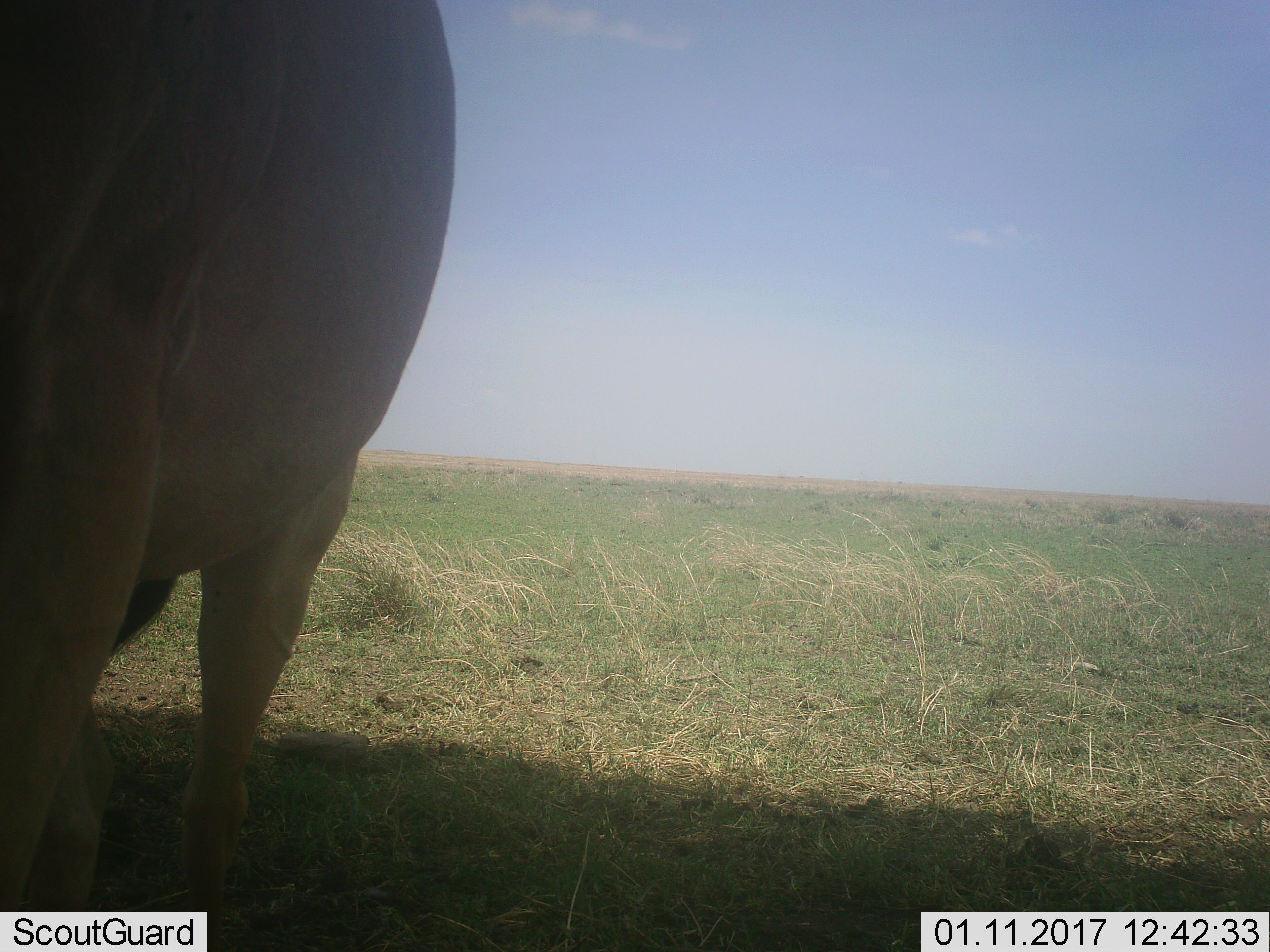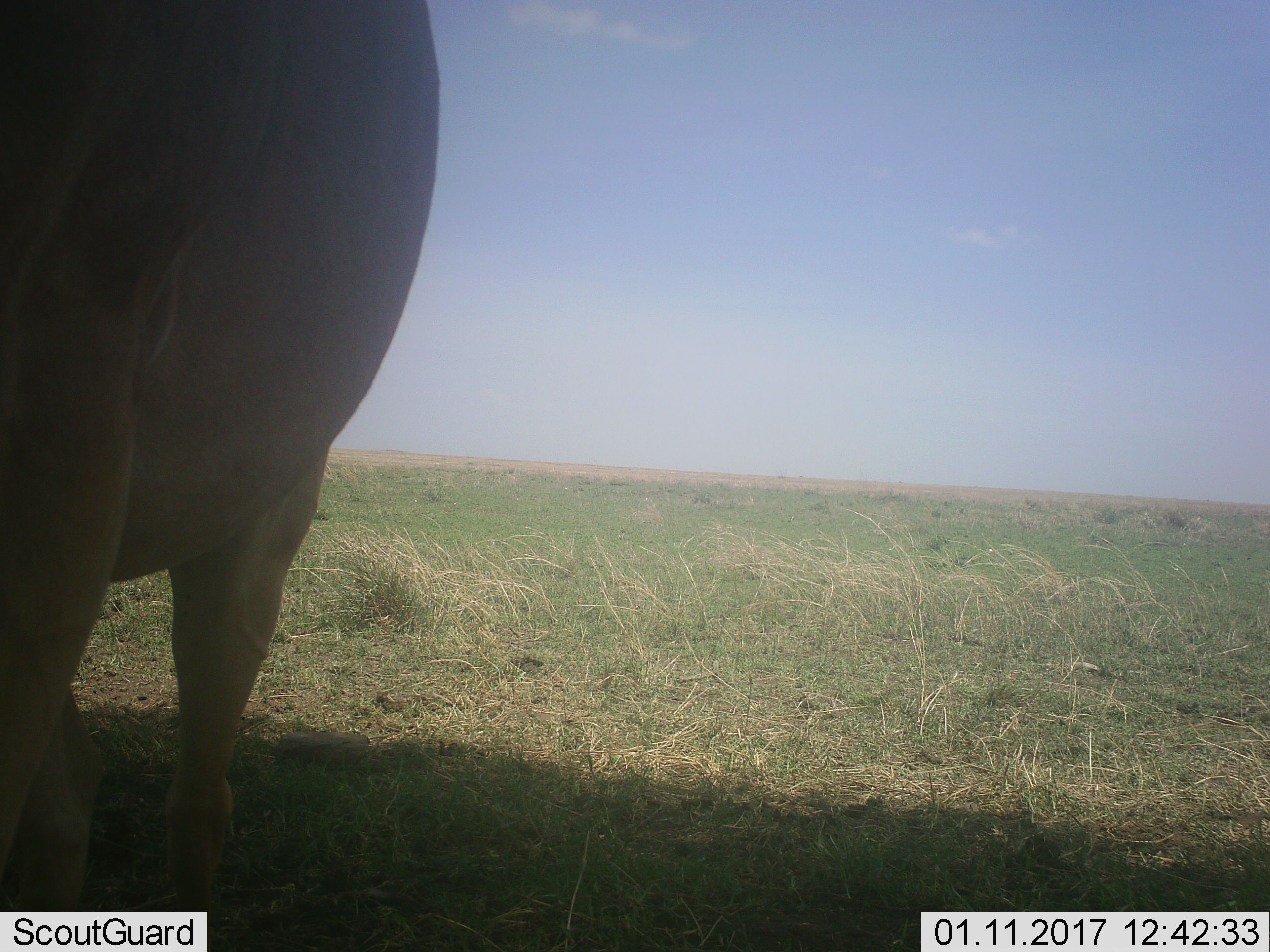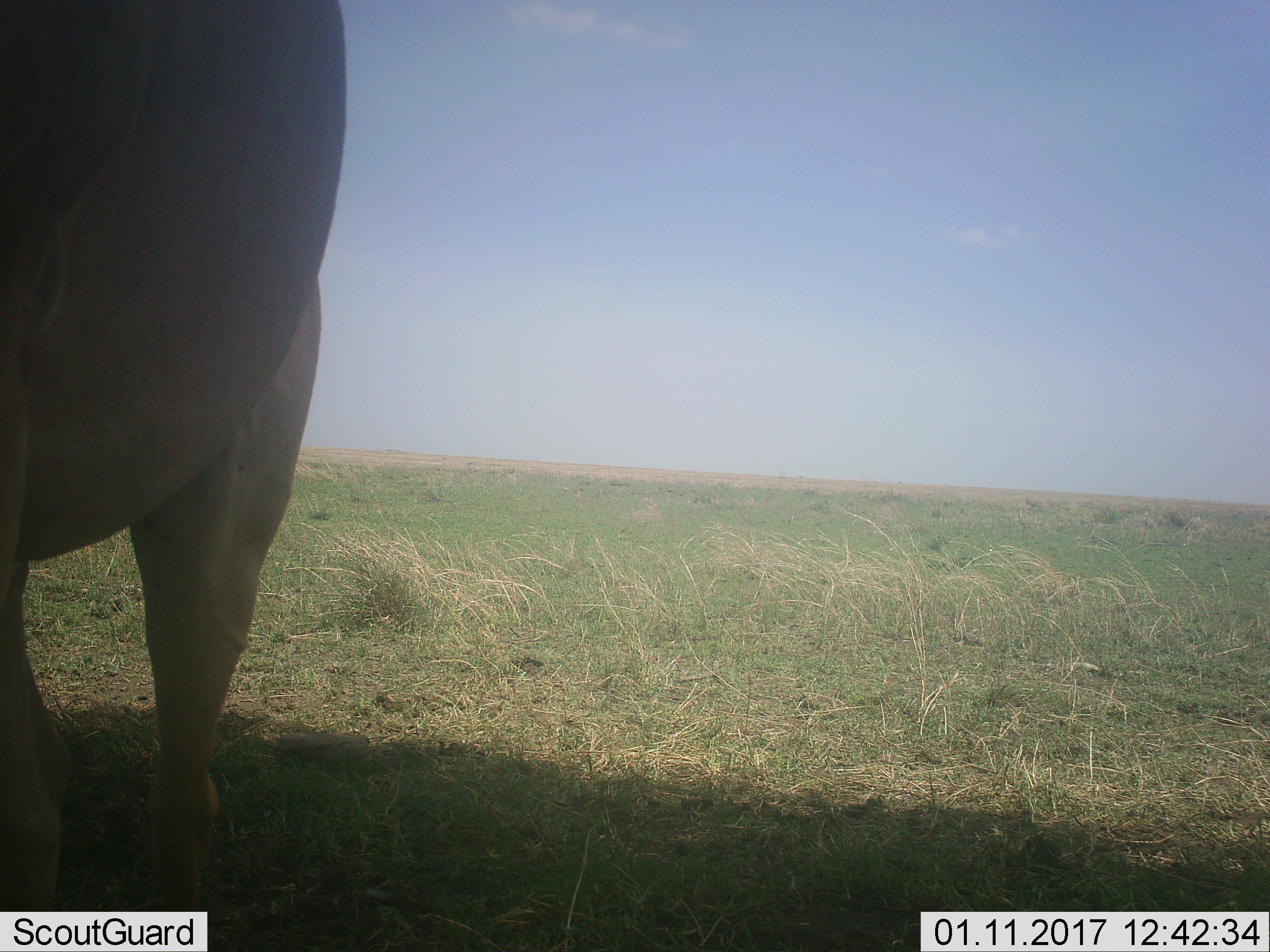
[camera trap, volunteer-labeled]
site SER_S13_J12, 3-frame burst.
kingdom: Animalia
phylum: Chordata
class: Mammalia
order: Artiodactyla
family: Bovidae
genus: Alcelaphus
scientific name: Alcelaphus buselaphus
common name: hartebeest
Hartebeest (Alcelaphus buselaphus), count 1. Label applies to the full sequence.